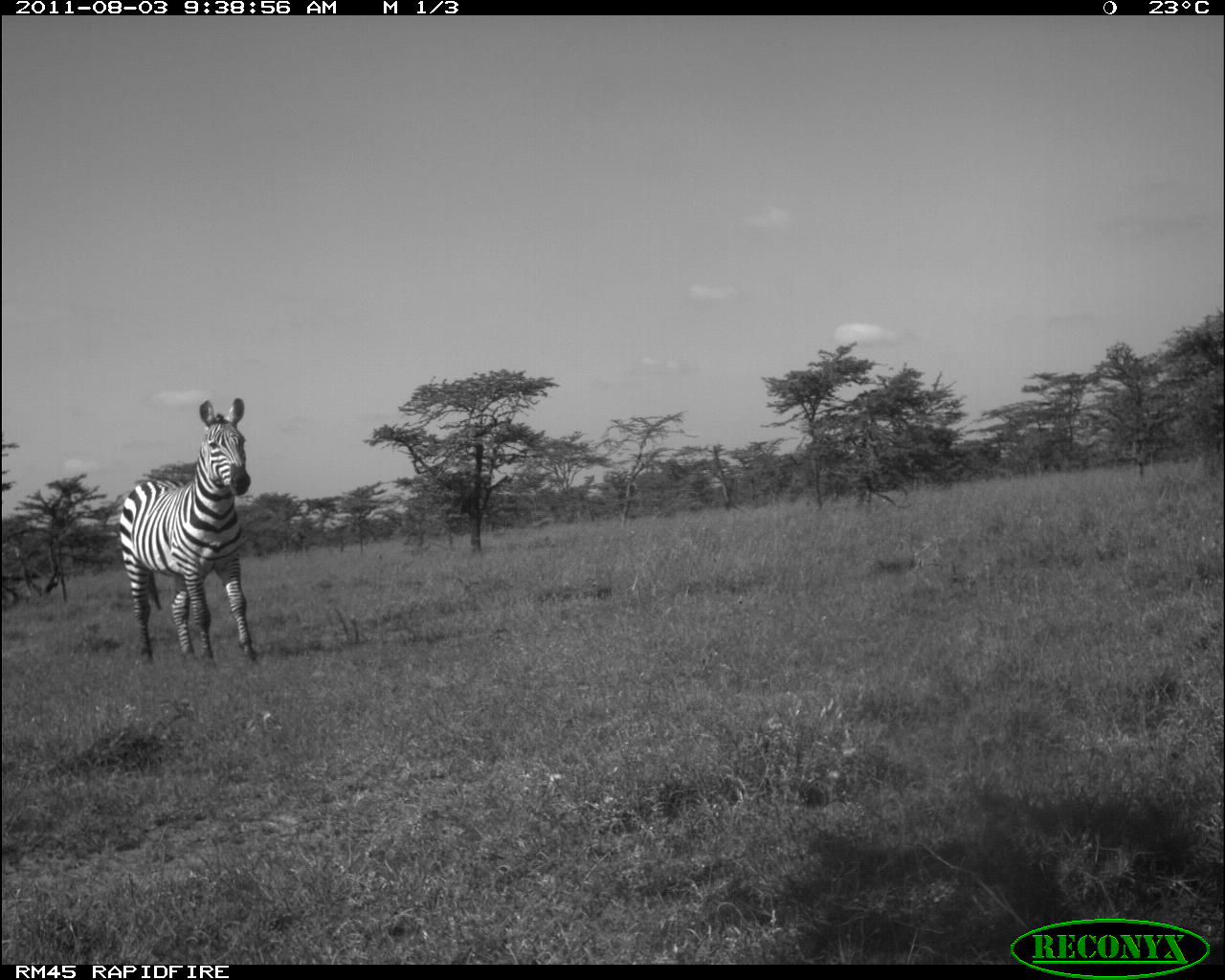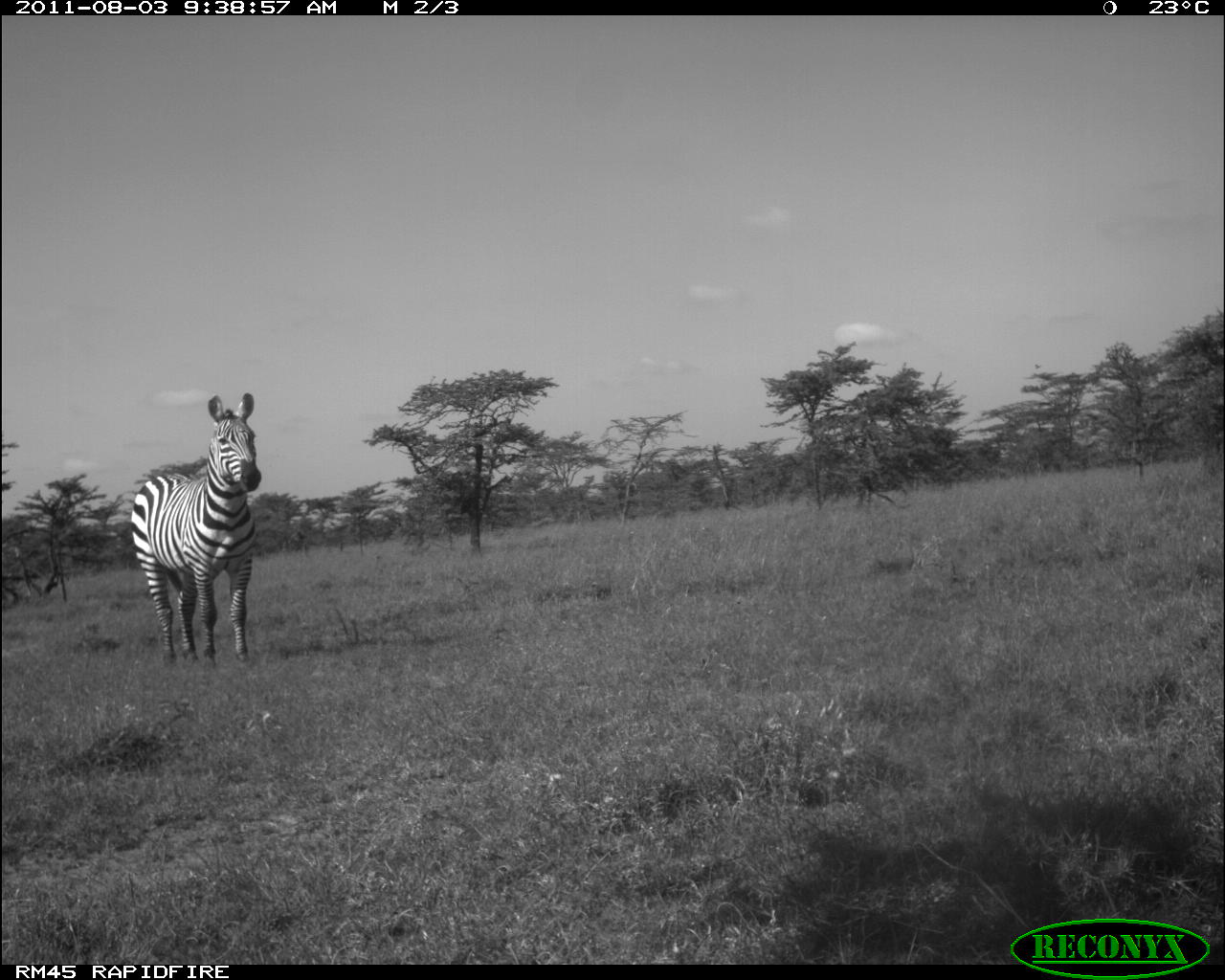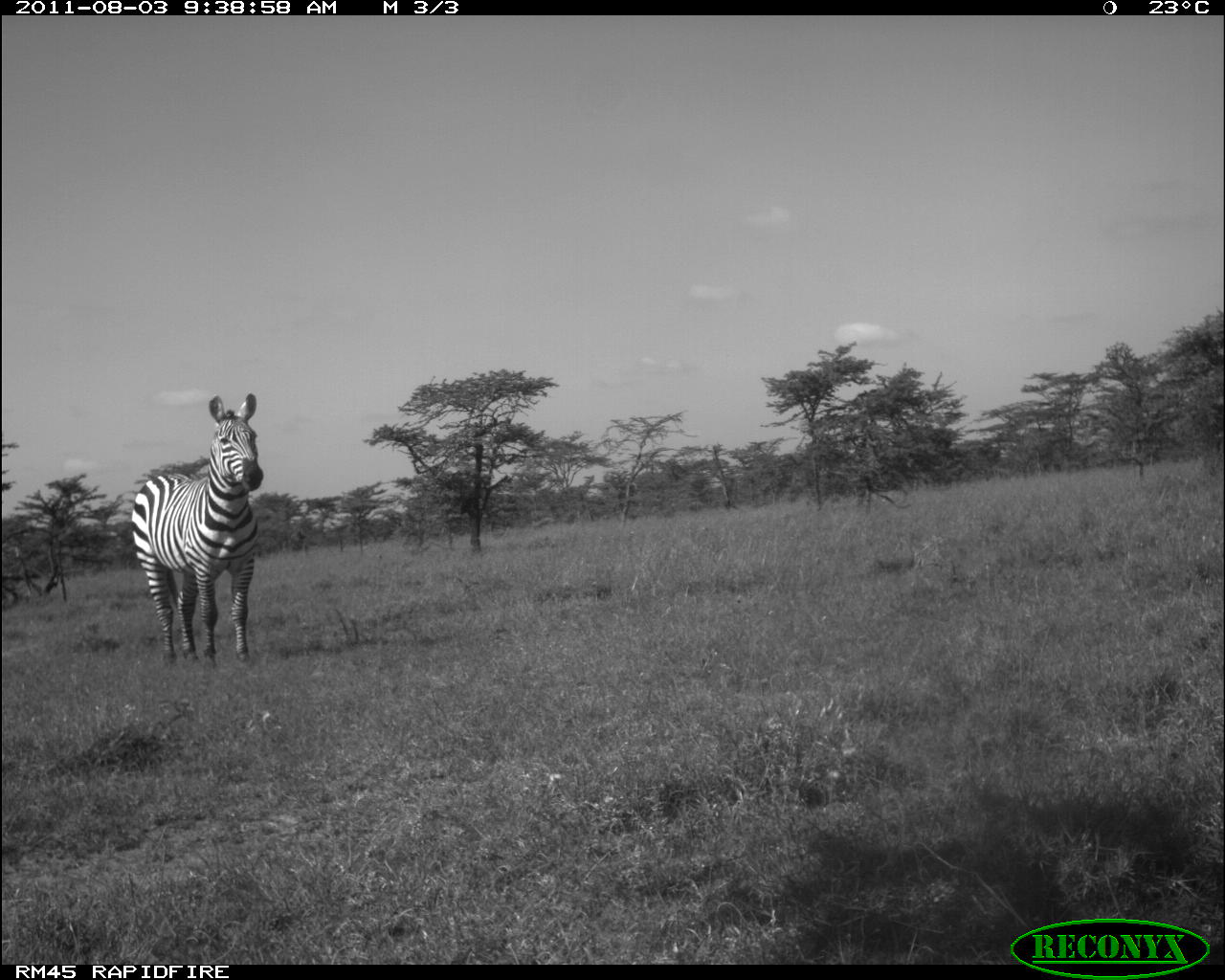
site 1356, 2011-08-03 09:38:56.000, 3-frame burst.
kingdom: Animalia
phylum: Chordata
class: Mammalia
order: Perissodactyla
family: Equidae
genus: Equus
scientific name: Equus quagga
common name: plains zebra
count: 1